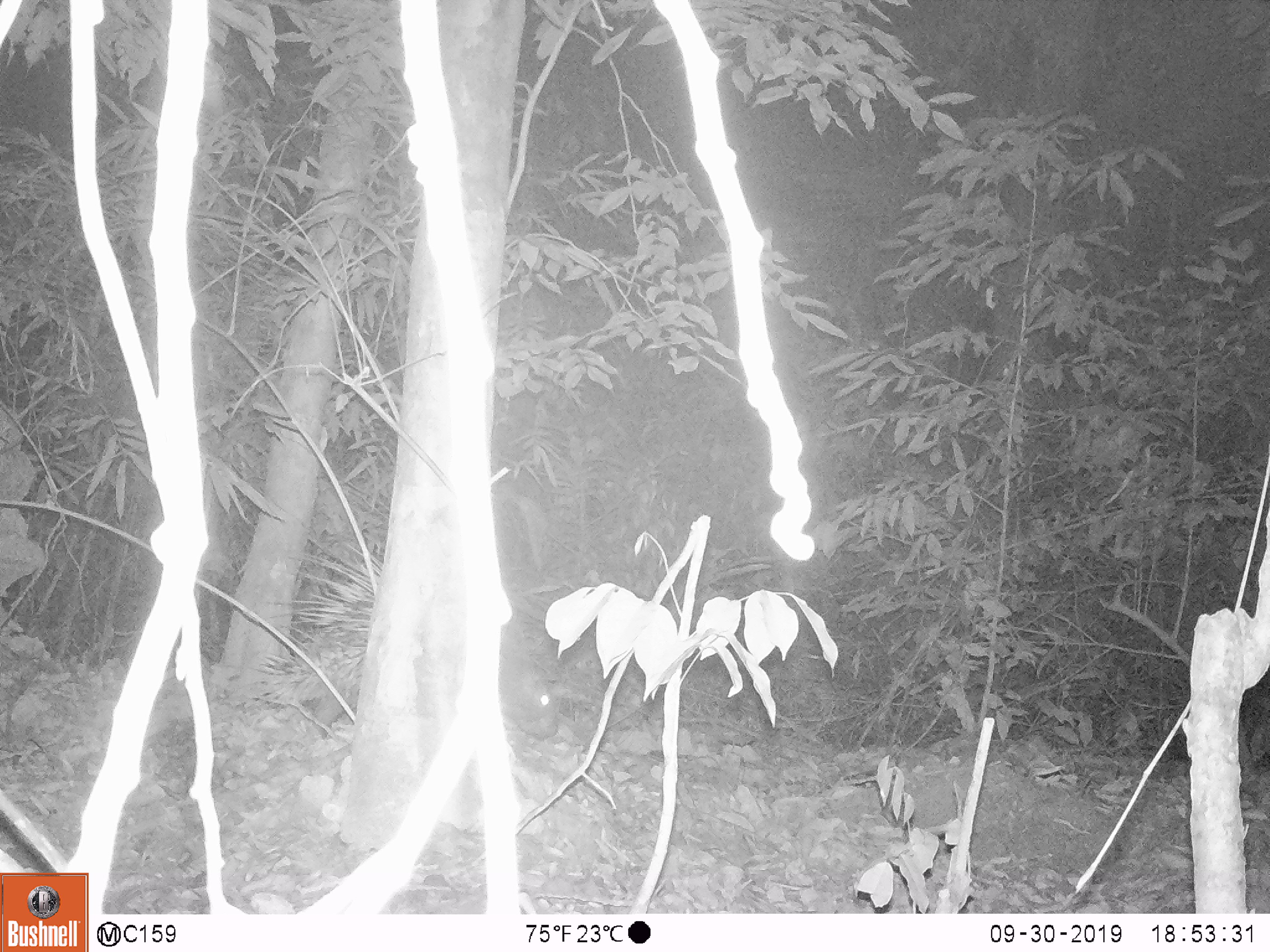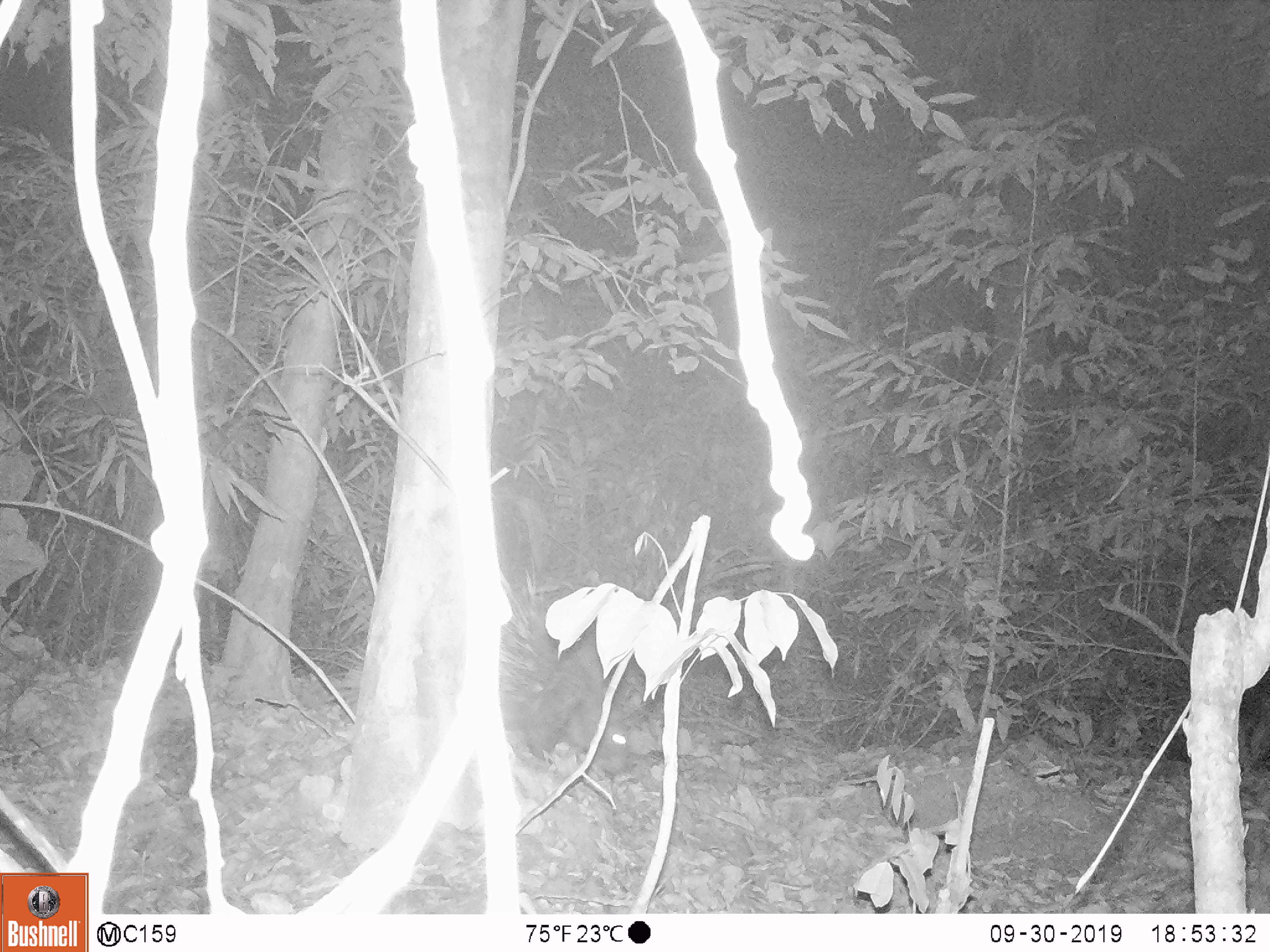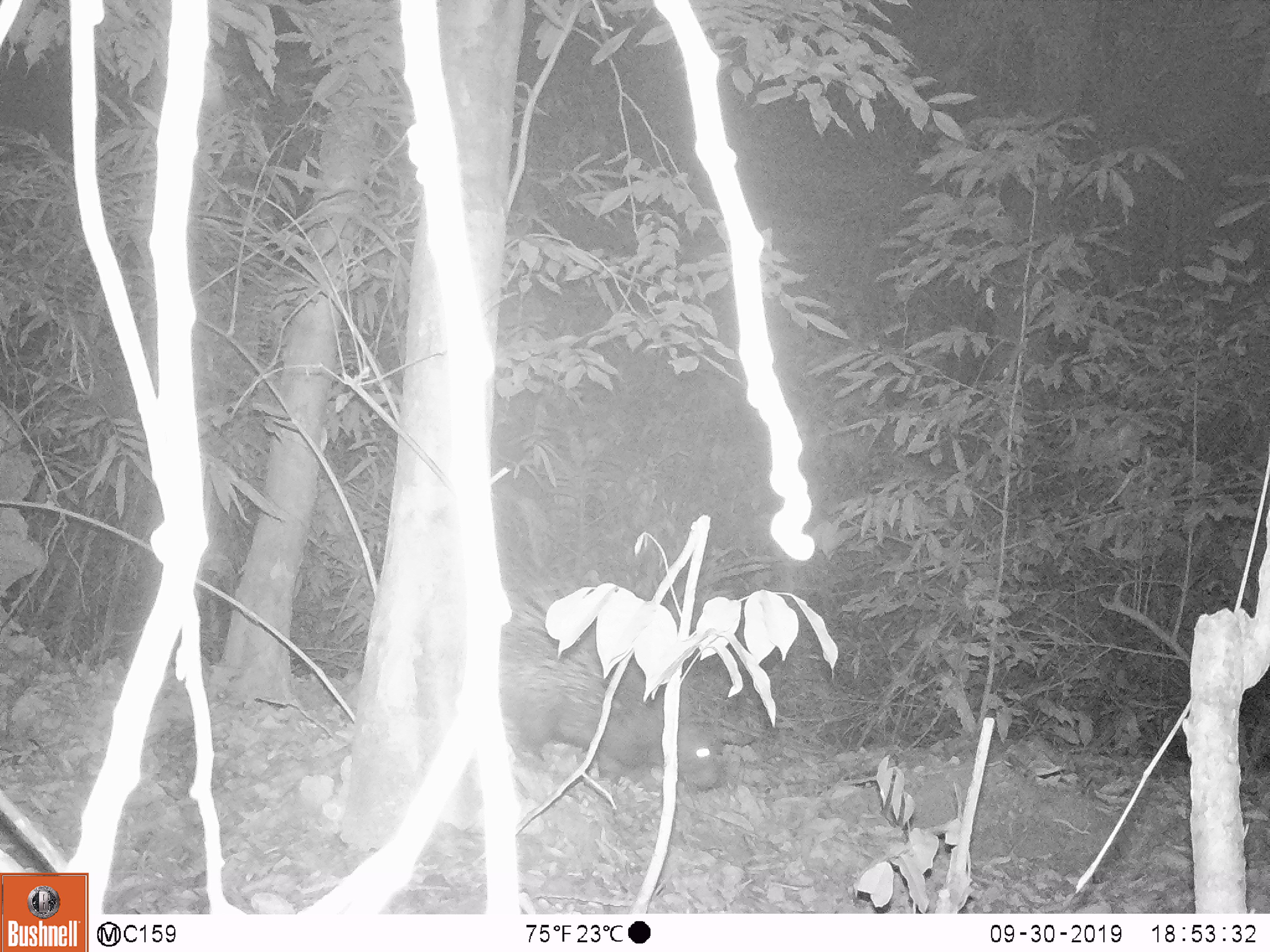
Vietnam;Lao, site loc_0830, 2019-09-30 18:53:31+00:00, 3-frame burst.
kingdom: Animalia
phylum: Chordata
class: Mammalia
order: Rodentia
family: Hystricidae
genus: Hystrix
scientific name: Hystrix brachyura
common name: malayan porcupine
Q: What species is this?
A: Malayan porcupine (Hystrix brachyura).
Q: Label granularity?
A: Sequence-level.